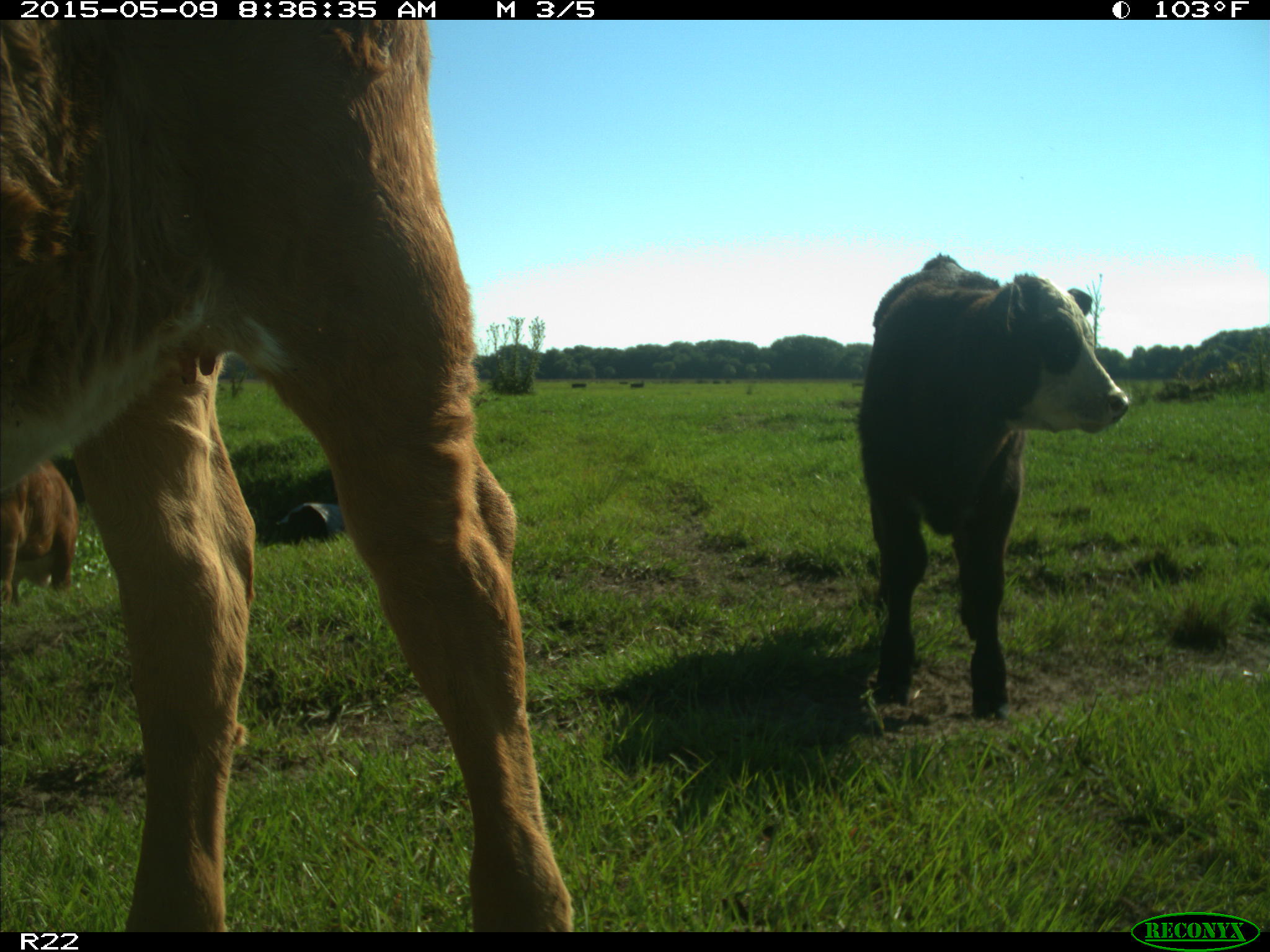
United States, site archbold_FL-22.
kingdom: Animalia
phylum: Chordata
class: Mammalia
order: Artiodactyla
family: Bovidae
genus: Bos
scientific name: Bos taurus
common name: domestic cow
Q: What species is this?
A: Bos taurus (domestic cow).